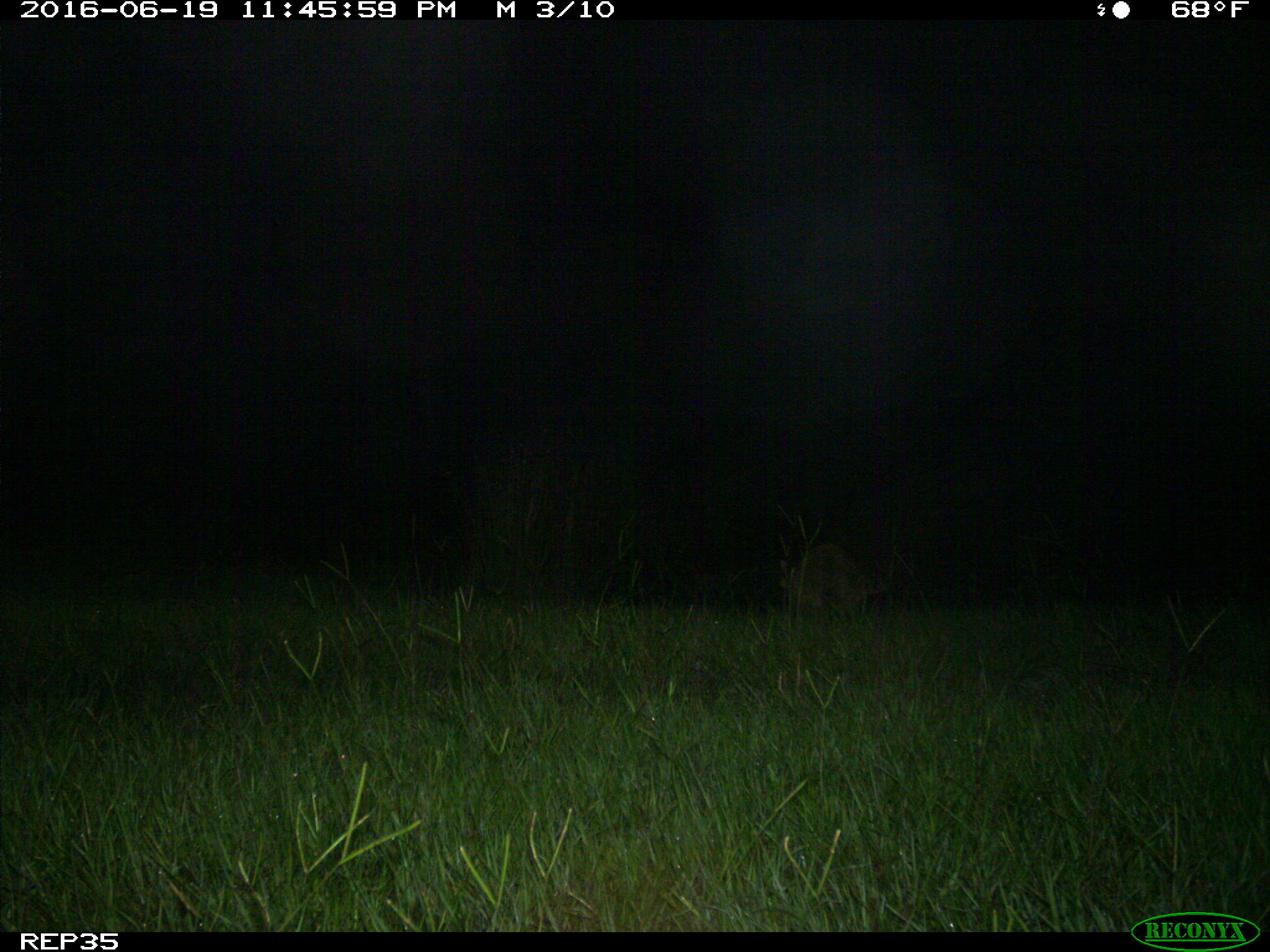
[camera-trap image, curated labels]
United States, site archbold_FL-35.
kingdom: Animalia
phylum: Chordata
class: Mammalia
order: Carnivora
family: Procyonidae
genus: Procyon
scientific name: Procyon lotor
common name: common raccoon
Procyon lotor (common raccoon).